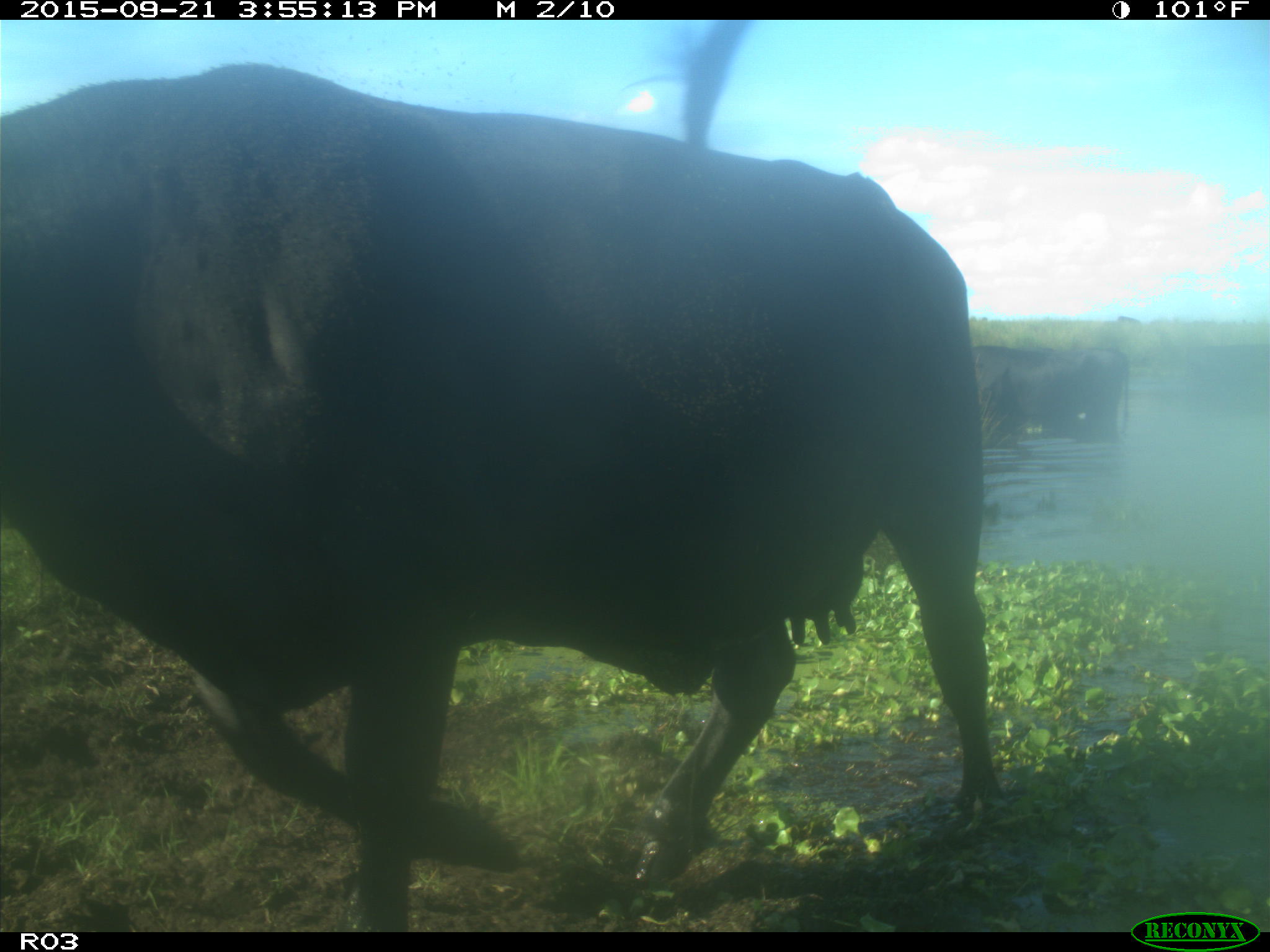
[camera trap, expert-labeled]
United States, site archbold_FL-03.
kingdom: Animalia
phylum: Chordata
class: Mammalia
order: Artiodactyla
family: Bovidae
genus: Bos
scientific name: Bos taurus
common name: domestic cow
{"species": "Bos taurus (domestic cow)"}